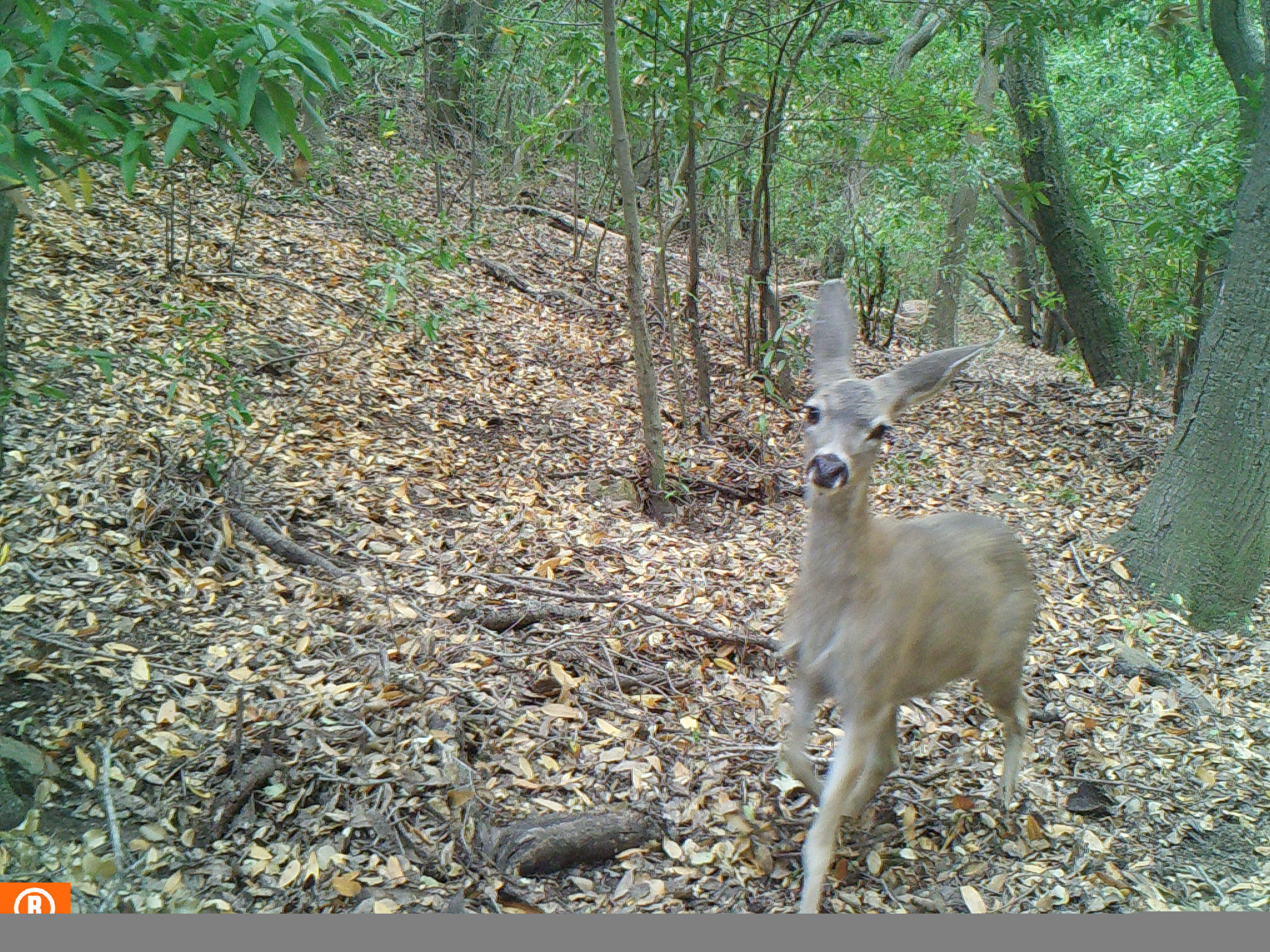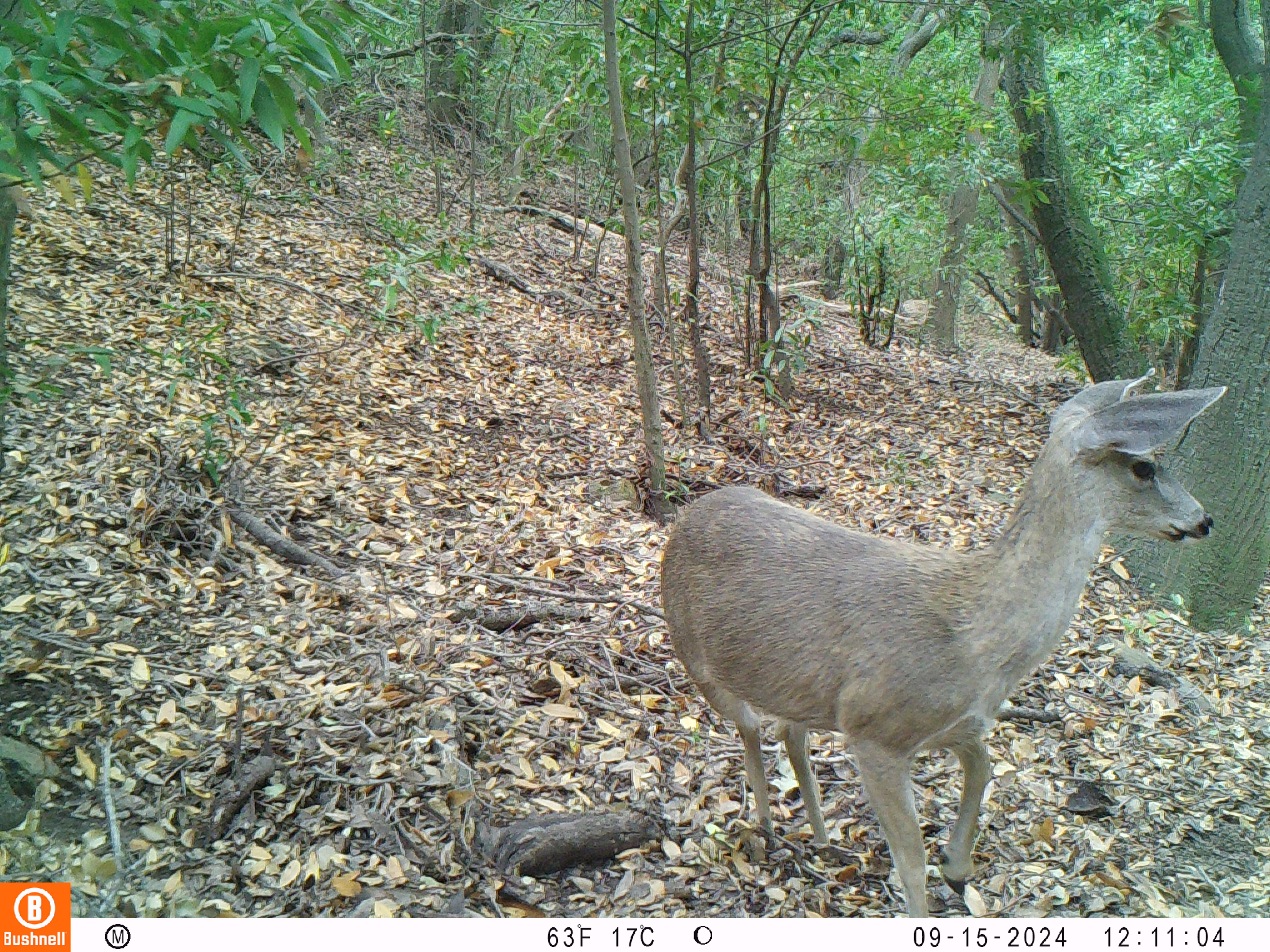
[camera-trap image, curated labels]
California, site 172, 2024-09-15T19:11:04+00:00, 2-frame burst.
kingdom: Animalia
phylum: Chordata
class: Mammalia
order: Artiodactyla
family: Cervidae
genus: Odocoileus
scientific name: Odocoileus hemionus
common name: mule deer